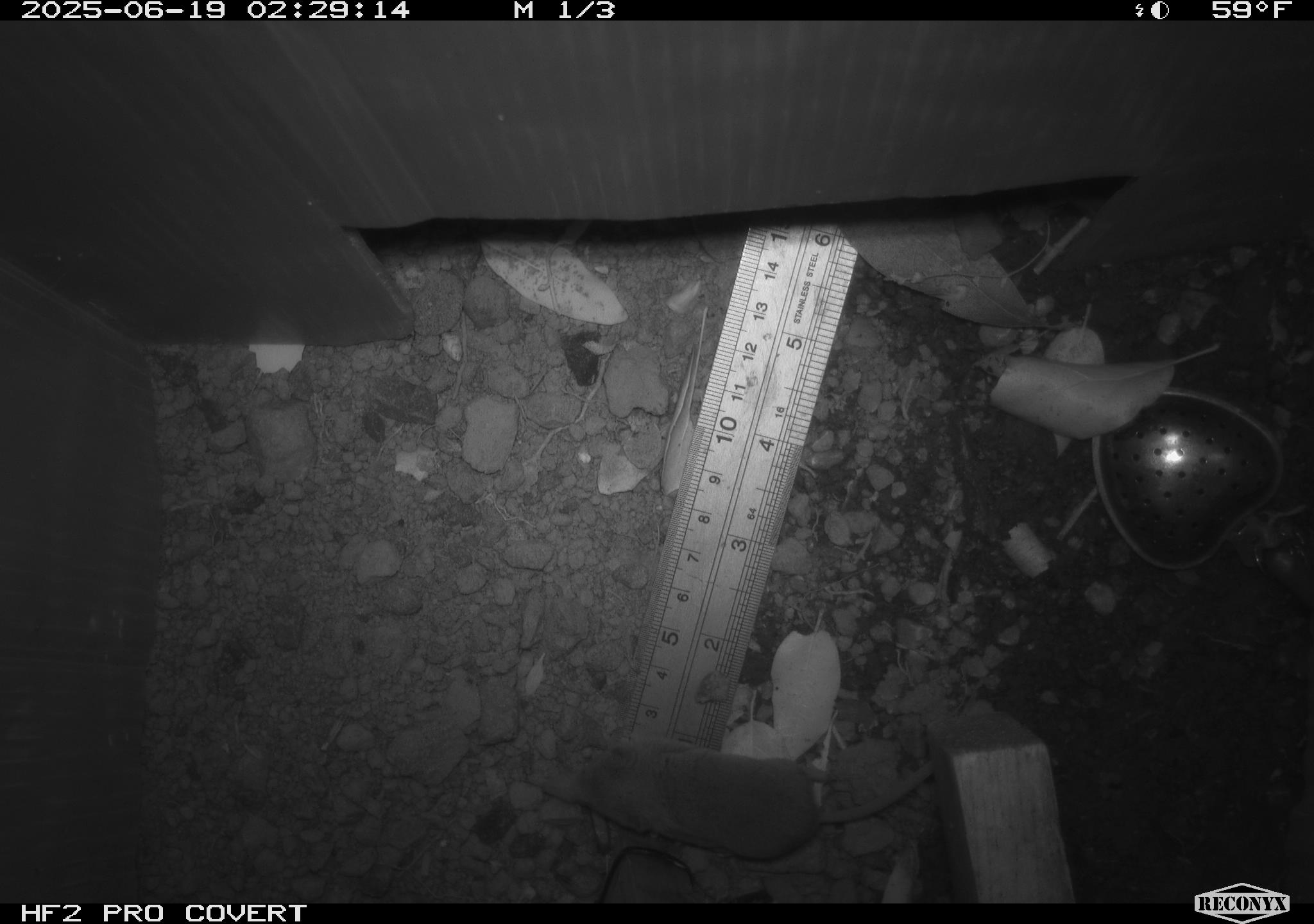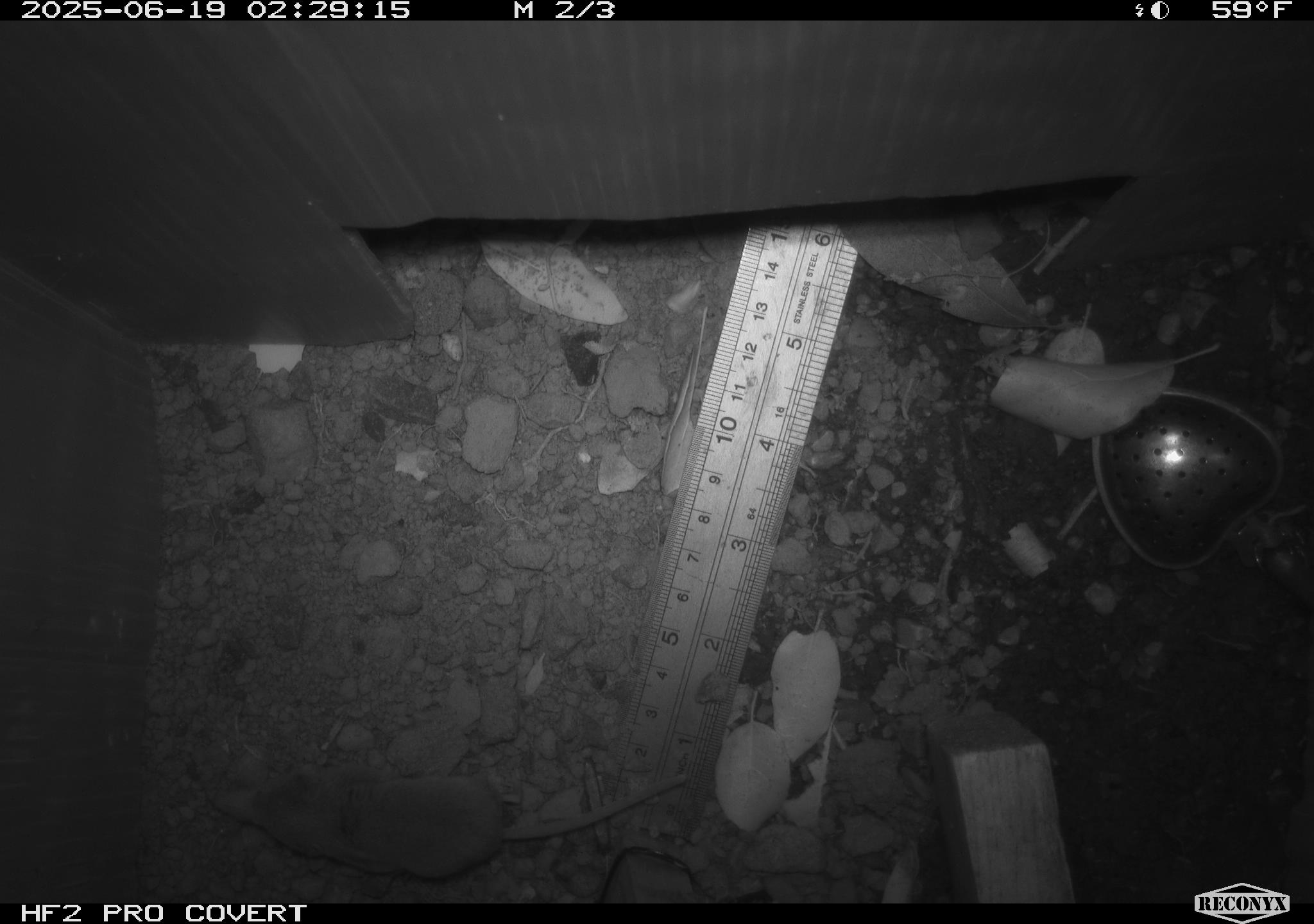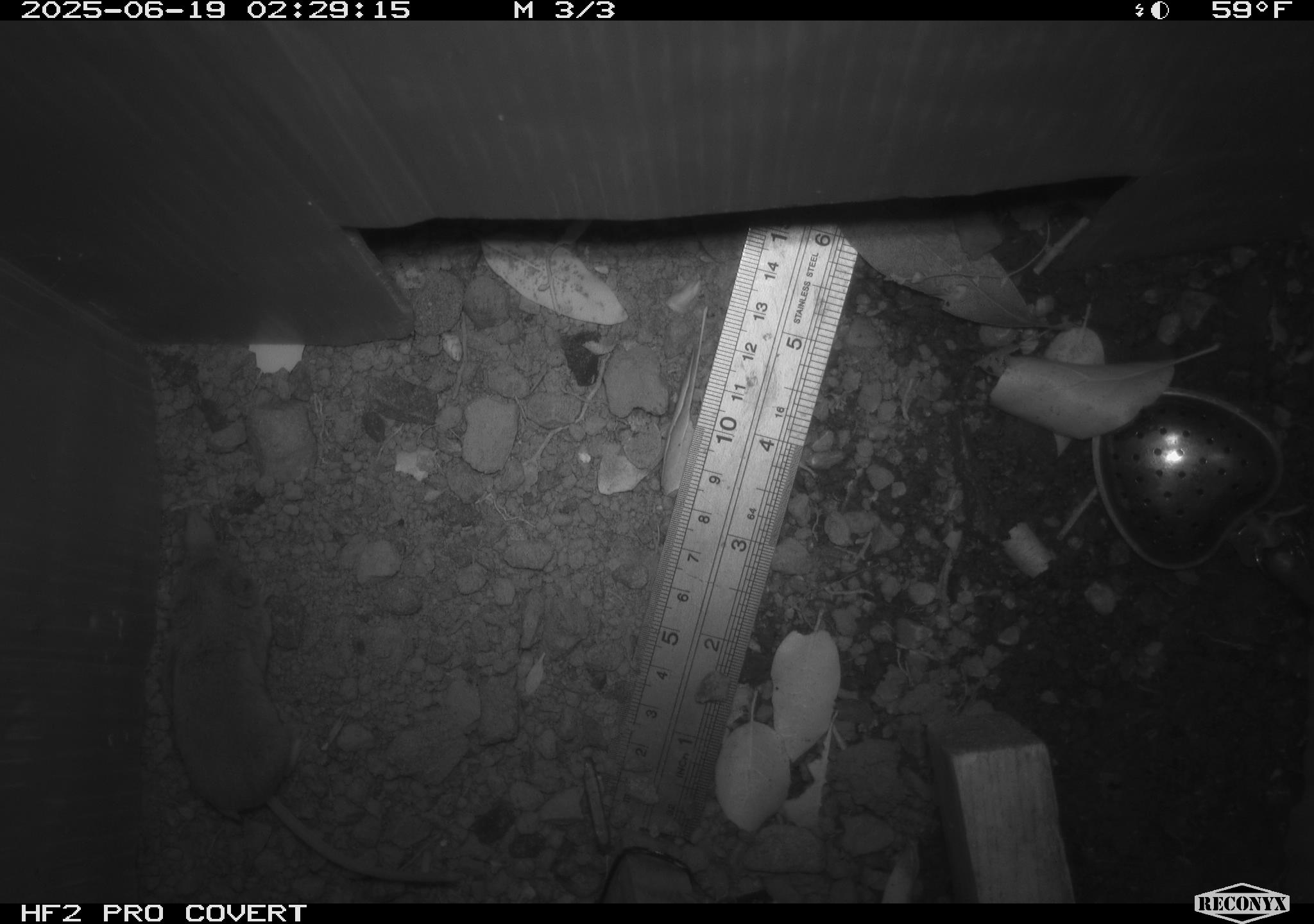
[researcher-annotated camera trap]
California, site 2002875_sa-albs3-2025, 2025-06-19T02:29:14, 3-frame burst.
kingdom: Animalia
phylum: Chordata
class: Mammalia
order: Eulipotyphla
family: Soricidae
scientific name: Soricidae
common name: shrews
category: soricidae family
Soricidae family (shrews) (Soricidae).